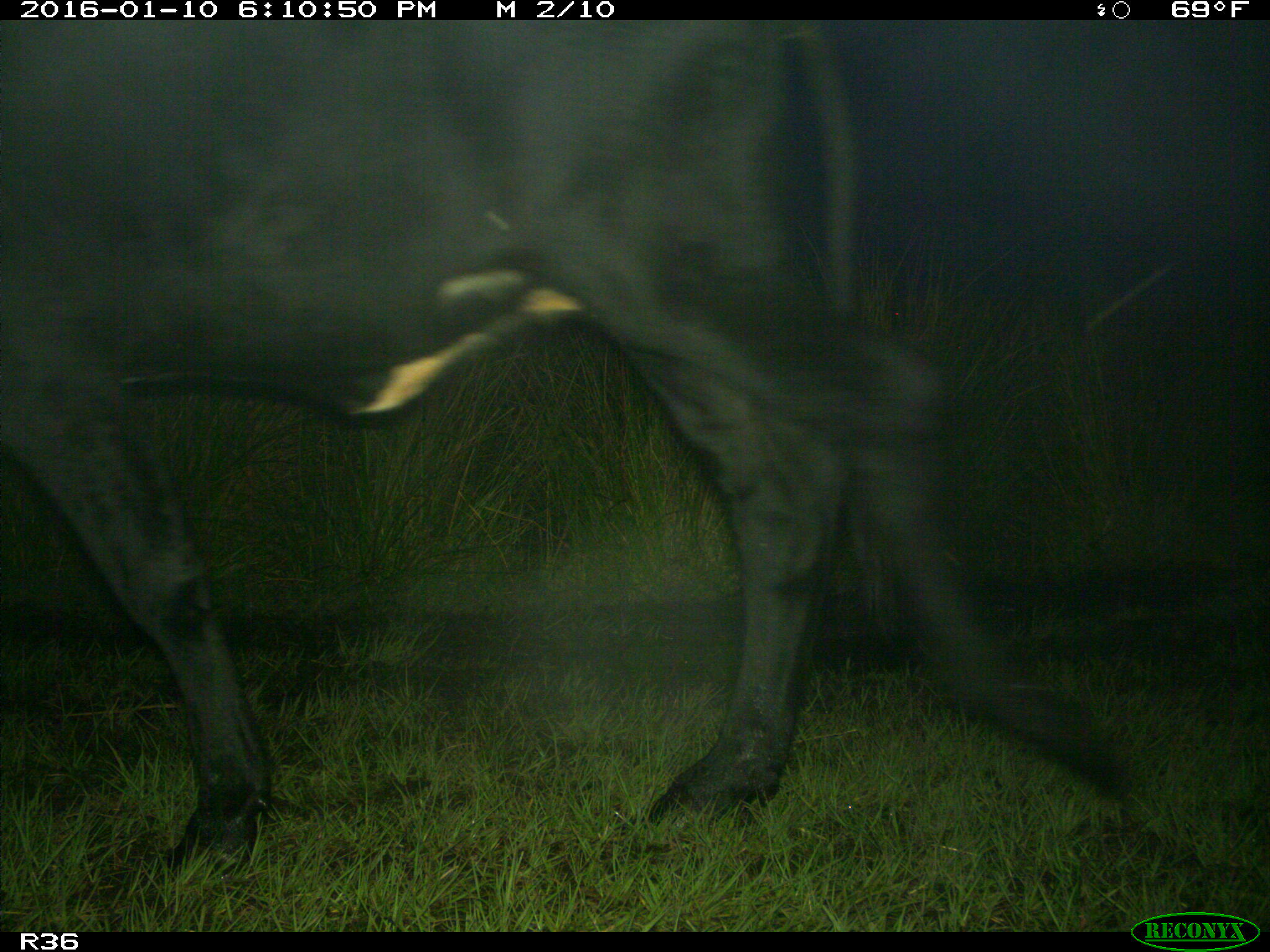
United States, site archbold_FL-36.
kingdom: Animalia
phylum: Chordata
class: Mammalia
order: Artiodactyla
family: Bovidae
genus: Bos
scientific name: Bos taurus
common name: domestic cow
Bos taurus (domestic cow).